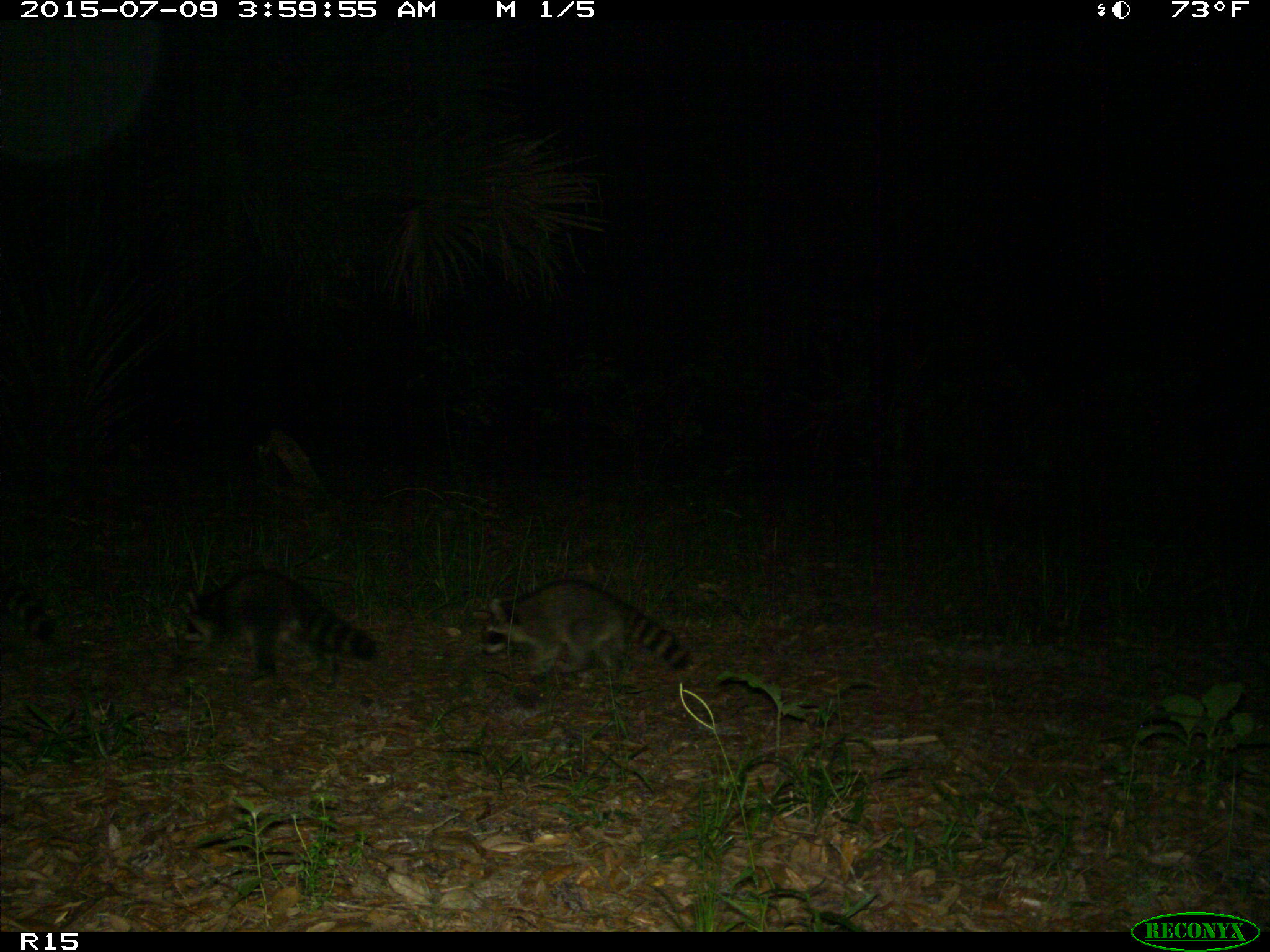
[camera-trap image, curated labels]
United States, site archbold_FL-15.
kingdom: Animalia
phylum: Chordata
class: Mammalia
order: Carnivora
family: Procyonidae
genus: Procyon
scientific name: Procyon lotor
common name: common raccoon